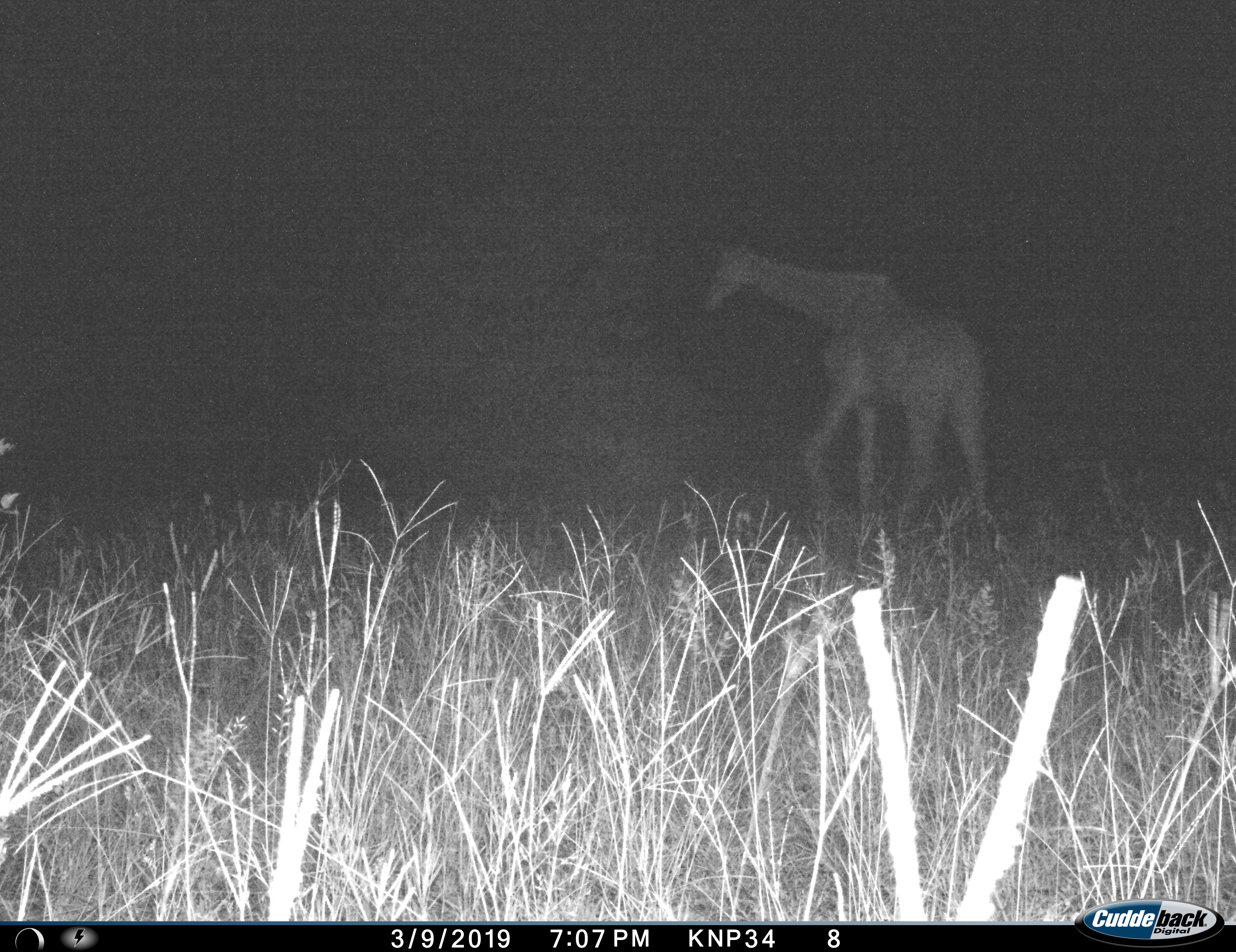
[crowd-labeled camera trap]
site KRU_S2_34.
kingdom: Animalia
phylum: Chordata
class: Mammalia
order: Artiodactyla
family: Giraffidae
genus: Giraffa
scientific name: Giraffa camelopardalis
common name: giraffe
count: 1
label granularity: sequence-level